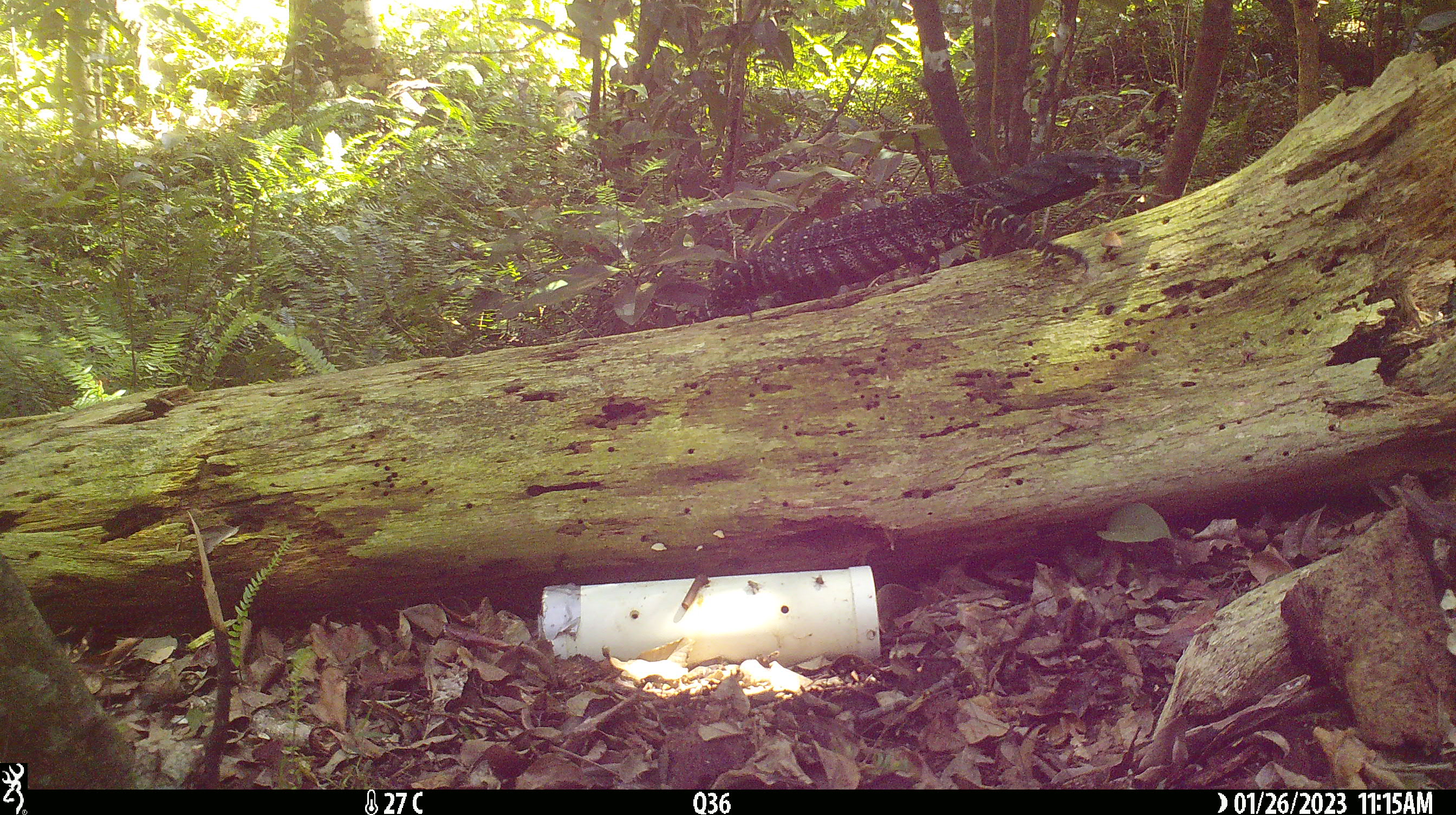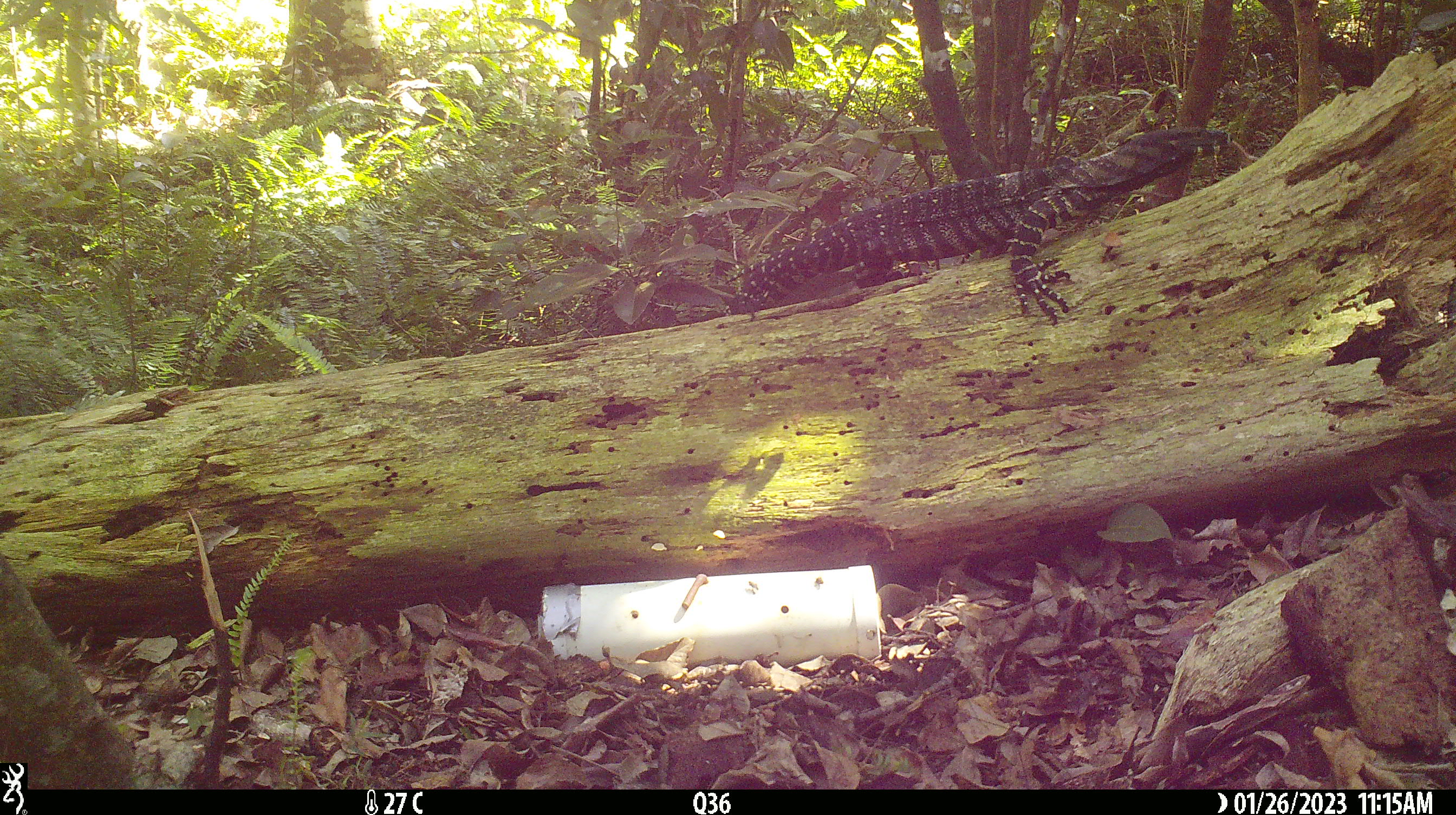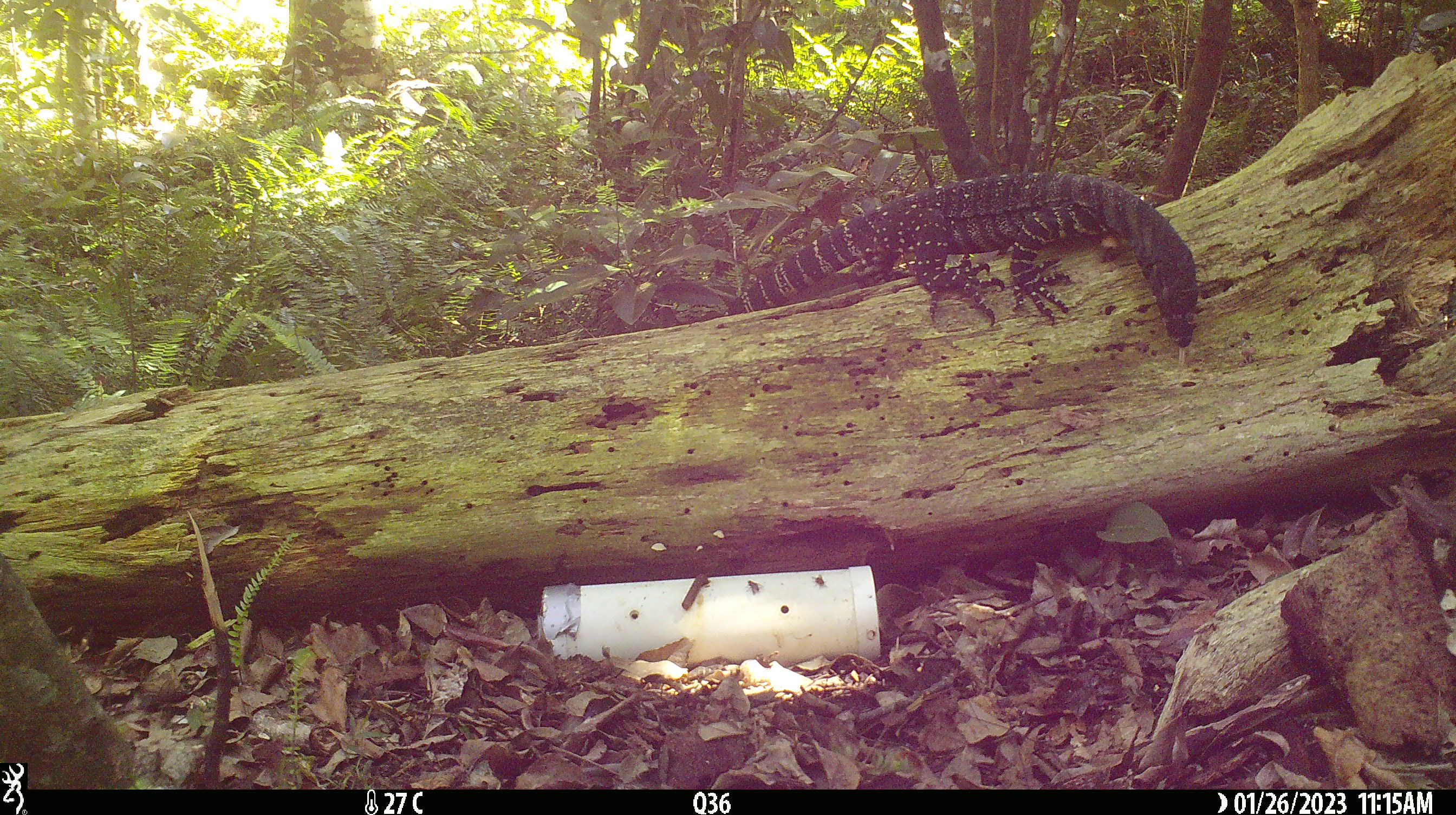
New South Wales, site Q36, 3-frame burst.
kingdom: Animalia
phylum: Chordata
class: Reptilia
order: Squamata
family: Varanidae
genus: Varanus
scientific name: Varanus varius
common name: lace monitor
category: goanna